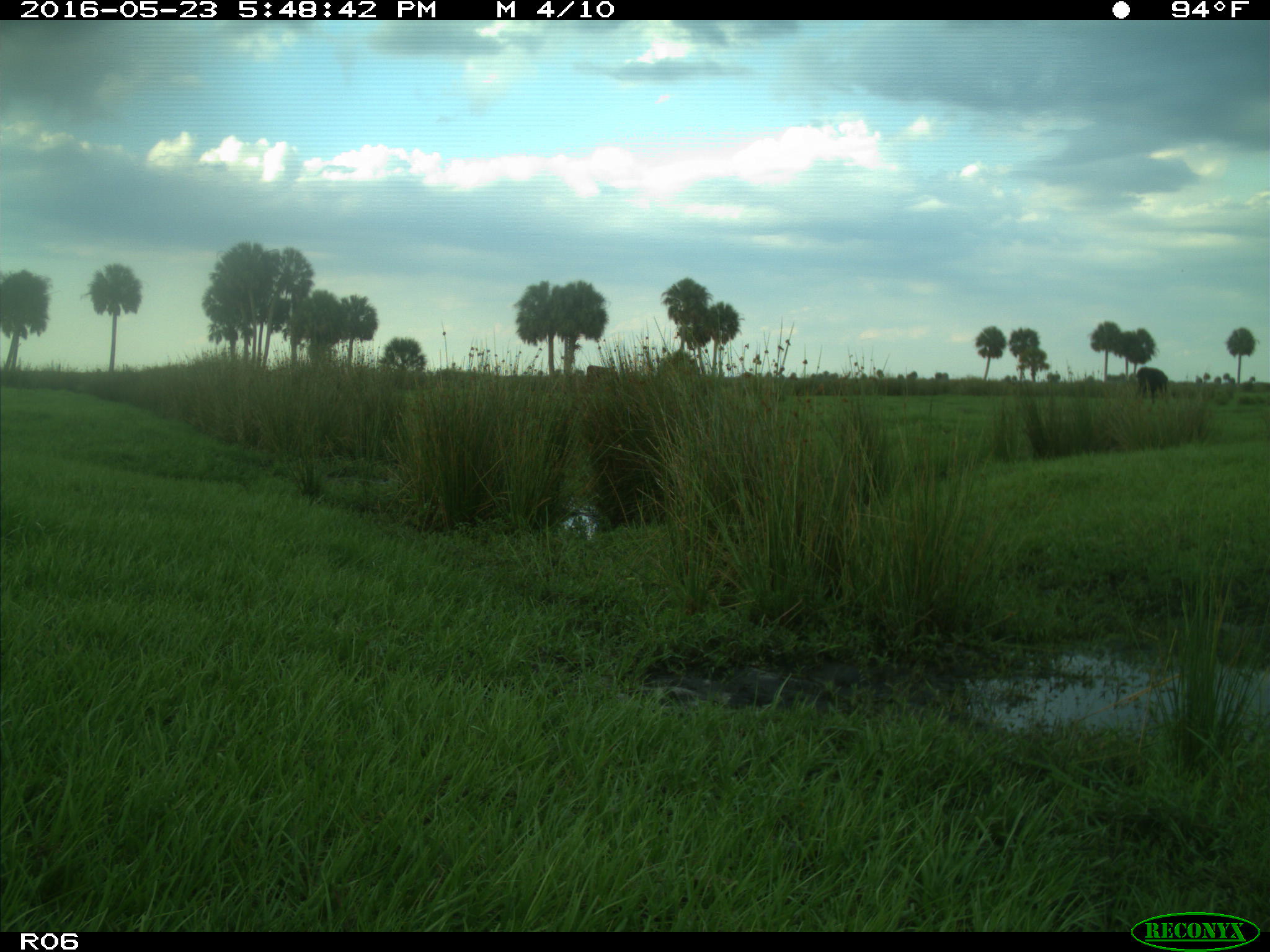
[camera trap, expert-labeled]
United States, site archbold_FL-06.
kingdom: Animalia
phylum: Chordata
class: Mammalia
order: Artiodactyla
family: Bovidae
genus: Bos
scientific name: Bos taurus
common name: domestic cow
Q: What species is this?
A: Bos taurus (domestic cow).